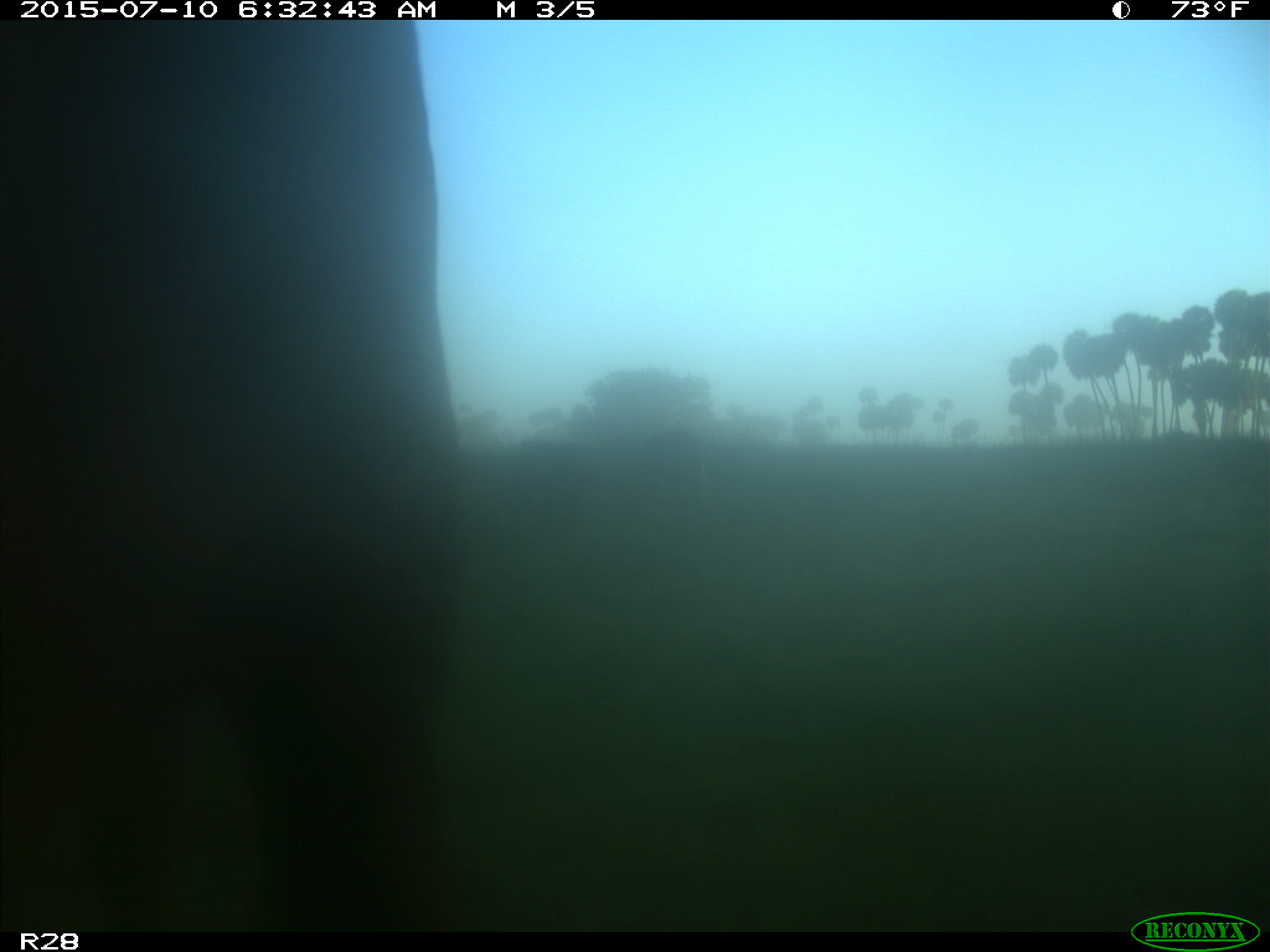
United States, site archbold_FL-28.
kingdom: Animalia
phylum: Chordata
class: Mammalia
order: Artiodactyla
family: Bovidae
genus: Bos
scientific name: Bos taurus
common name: domestic cow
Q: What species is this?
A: Bos taurus (domestic cow).